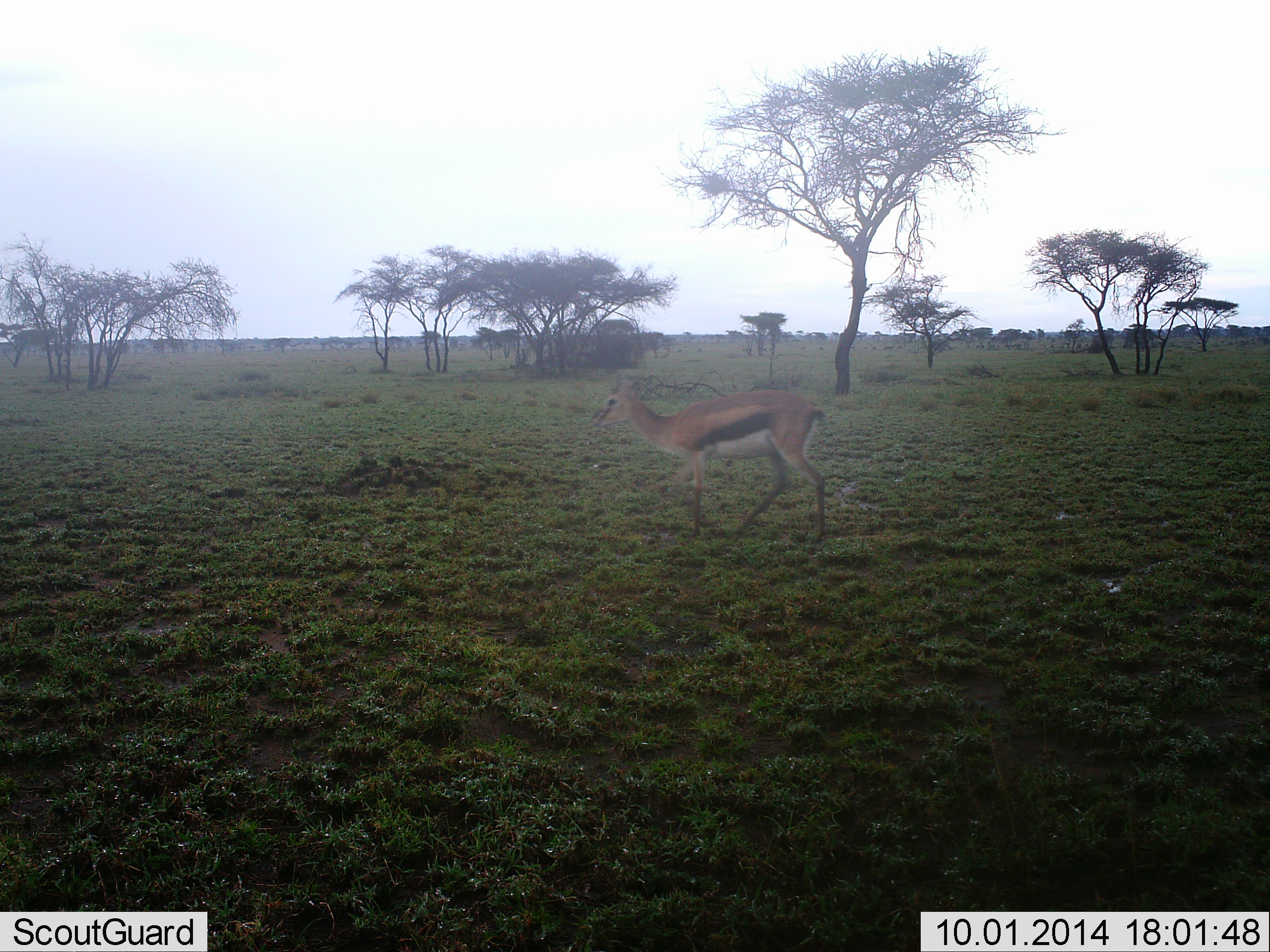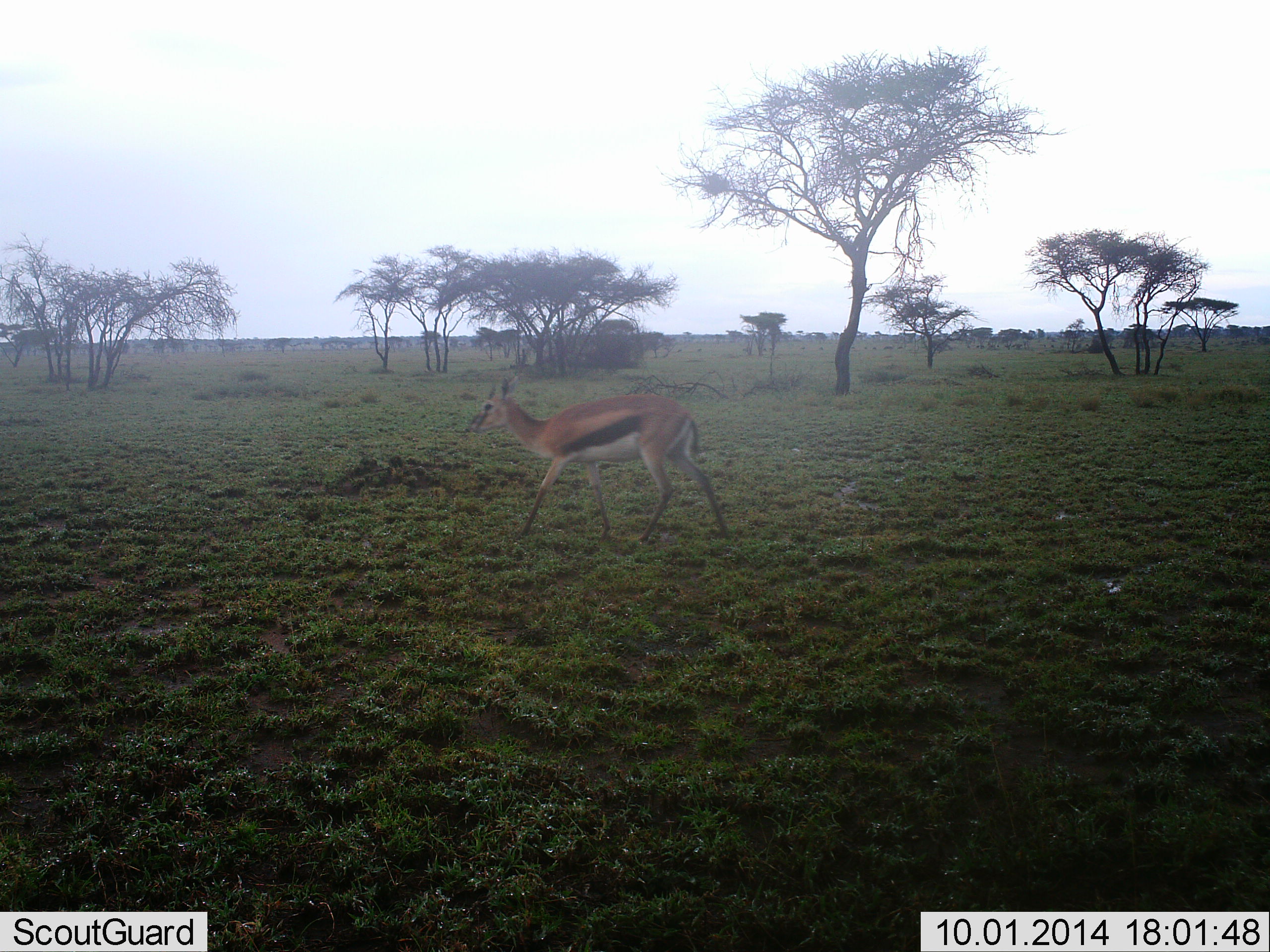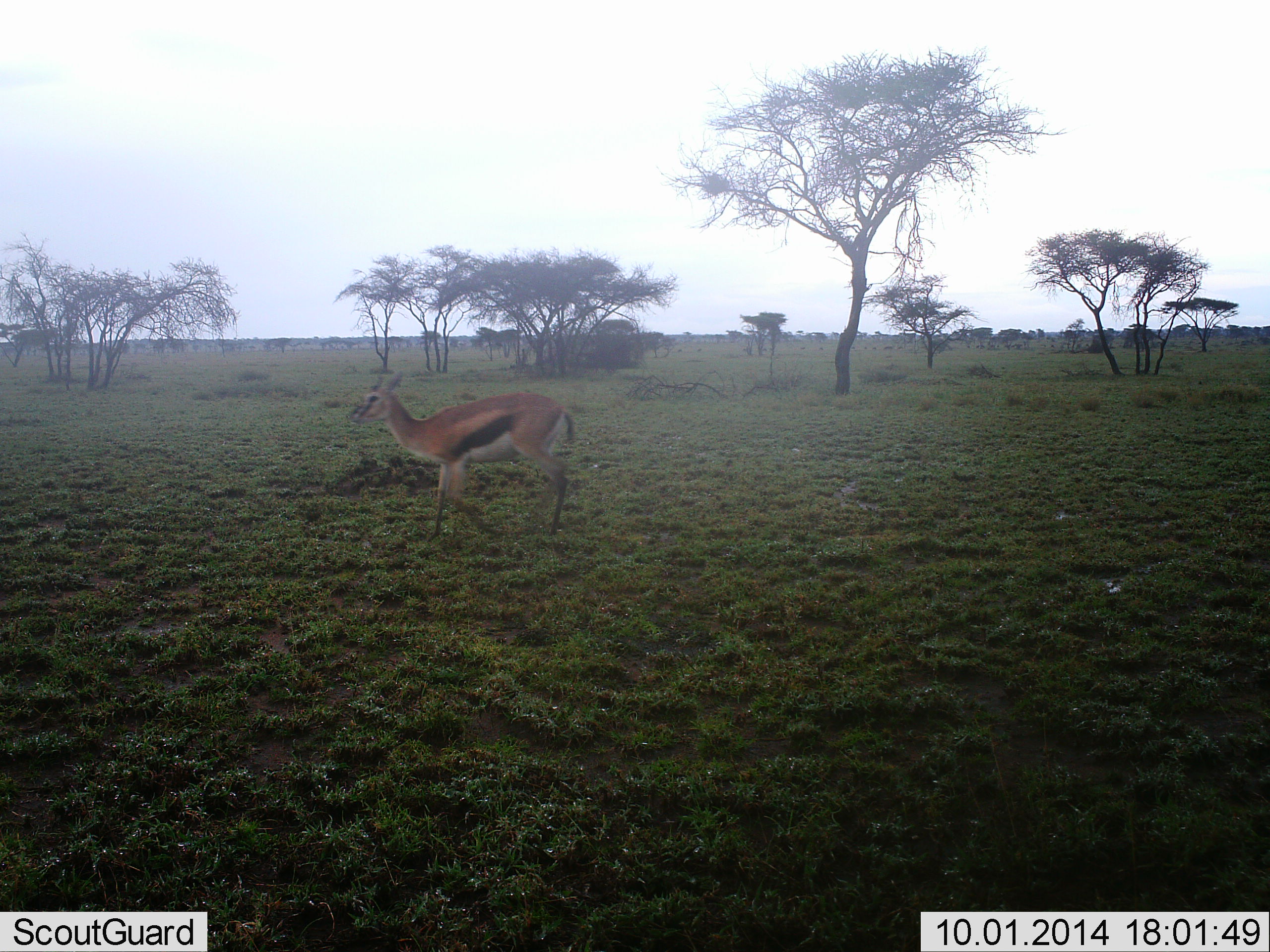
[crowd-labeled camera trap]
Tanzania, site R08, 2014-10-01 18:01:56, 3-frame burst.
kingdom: Animalia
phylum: Chordata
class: Mammalia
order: Artiodactyla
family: Bovidae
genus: Eudorcas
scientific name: Eudorcas thomsonii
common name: thomson's gazelle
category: gazellethomsons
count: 1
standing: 0%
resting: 0%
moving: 100%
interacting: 0%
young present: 0%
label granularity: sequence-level